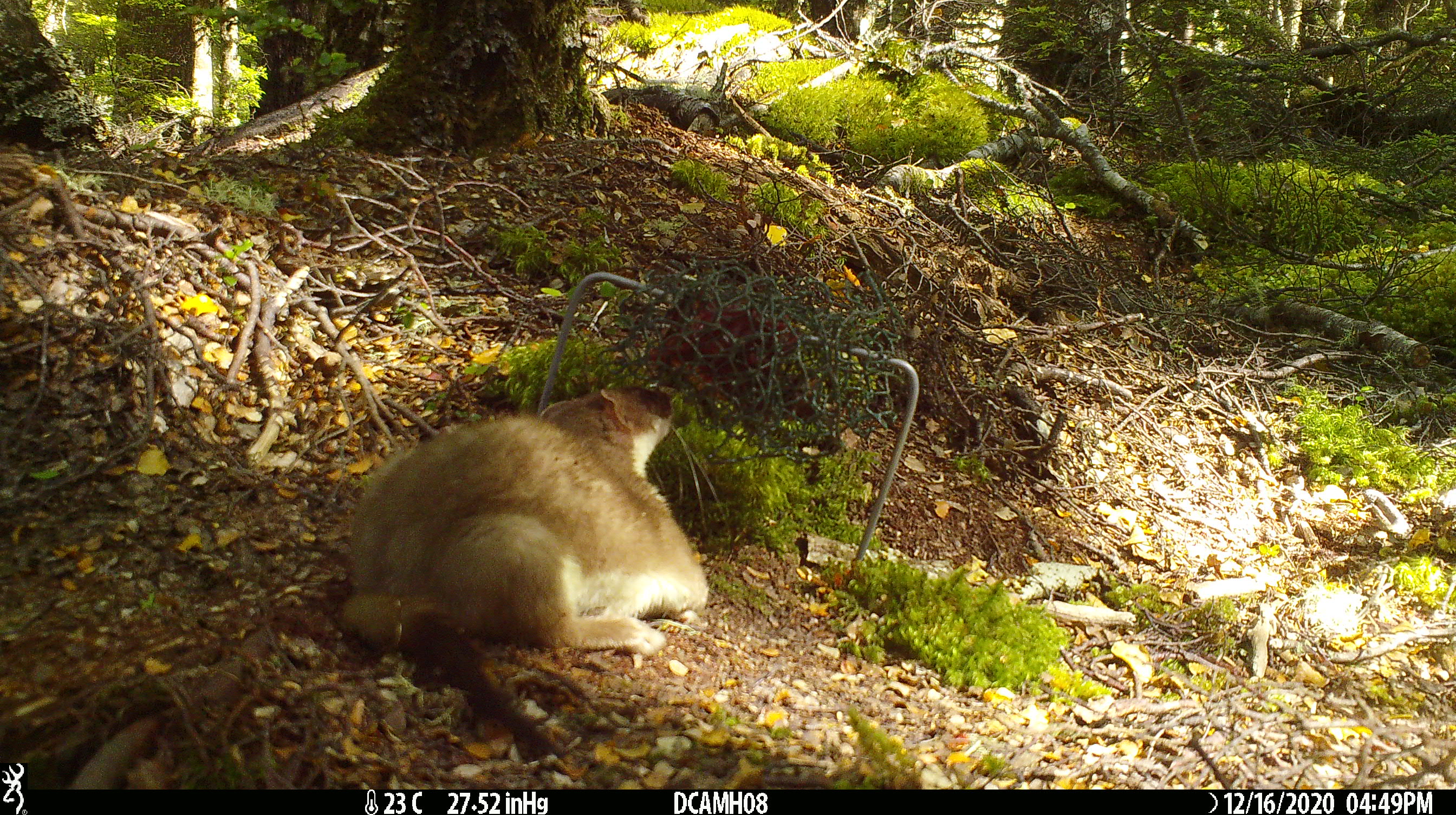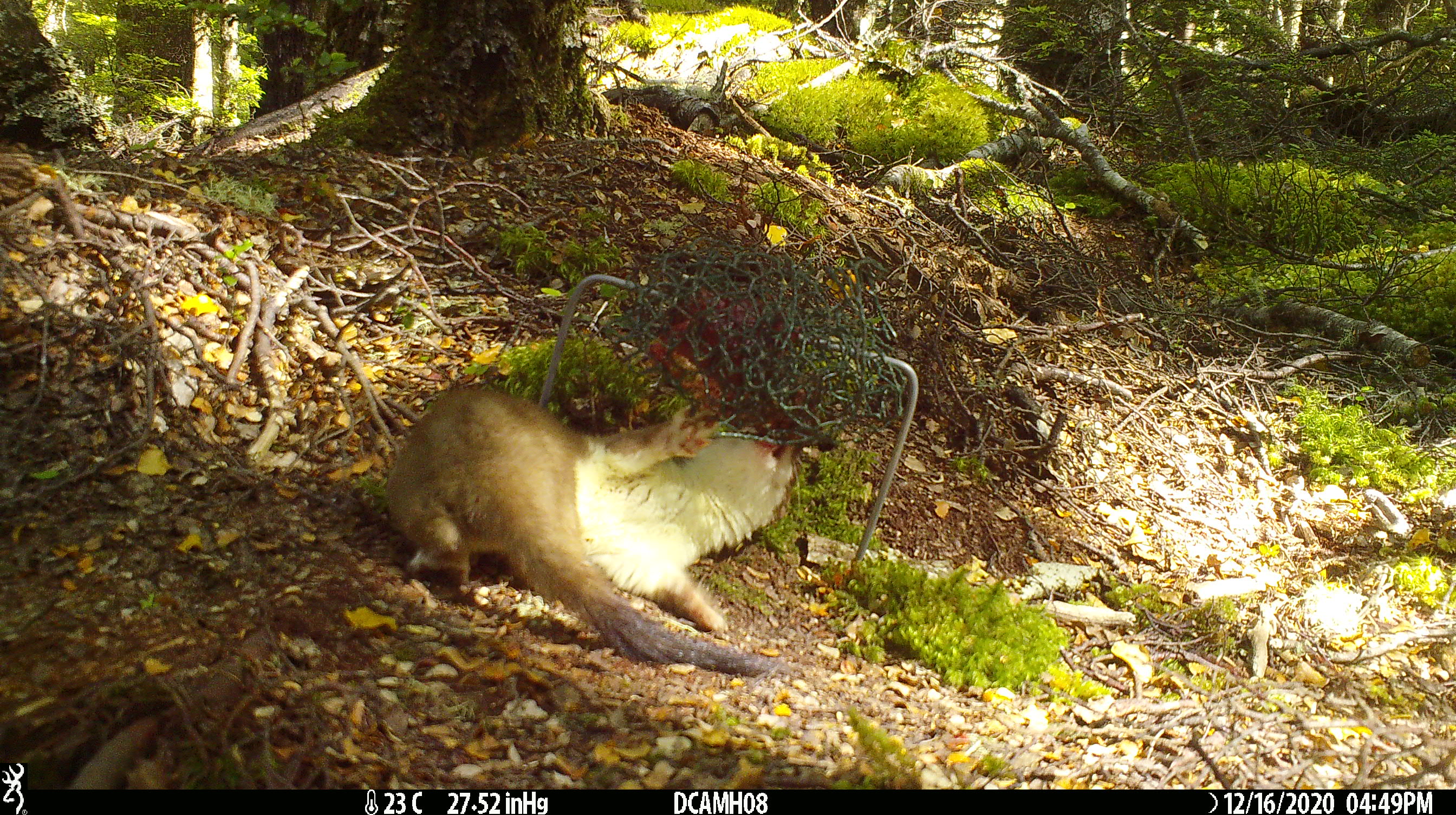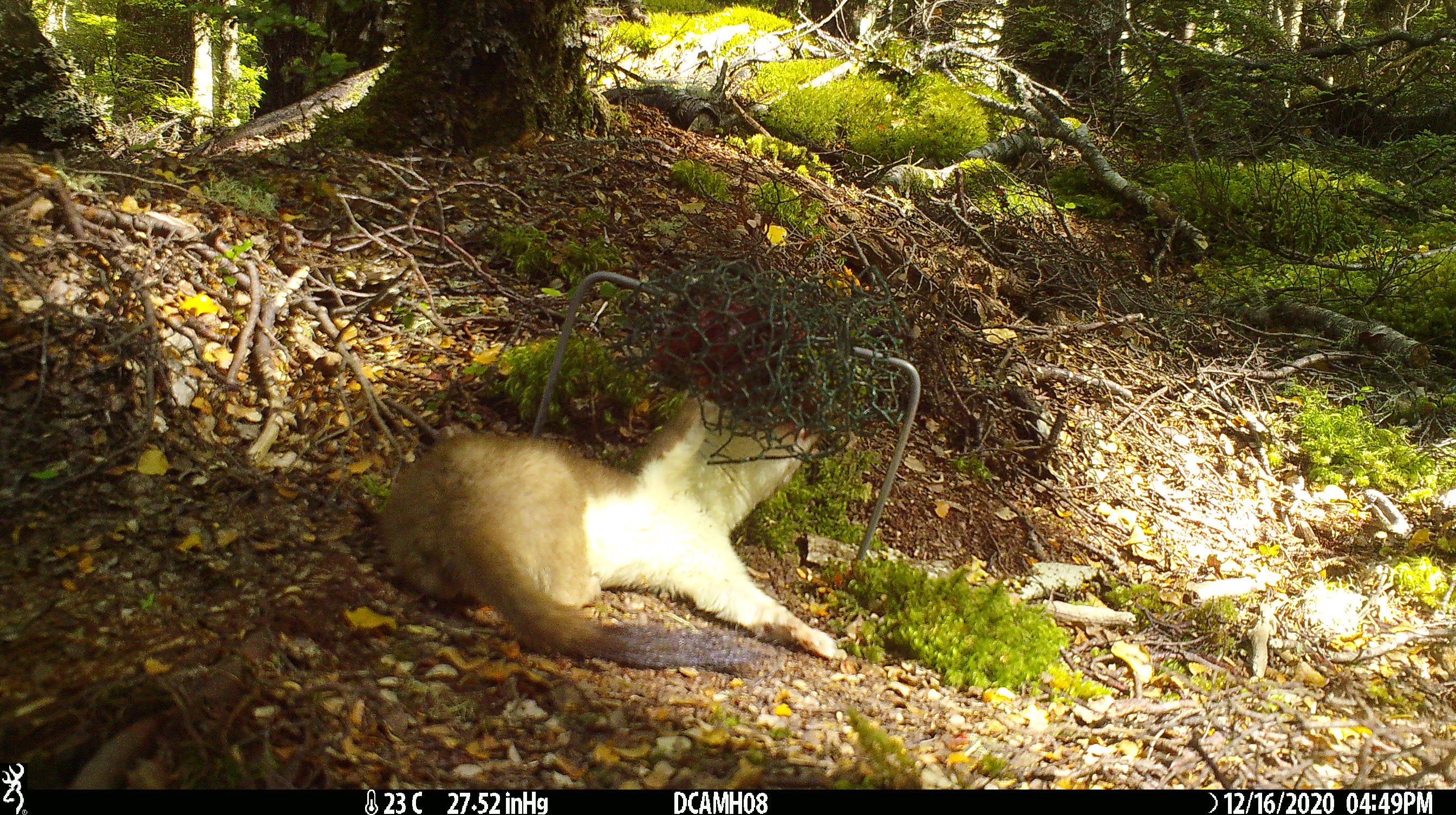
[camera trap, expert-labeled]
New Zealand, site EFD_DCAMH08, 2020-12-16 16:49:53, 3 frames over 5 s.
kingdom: Animalia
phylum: Chordata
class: Mammalia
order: Carnivora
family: Mustelidae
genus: Mustela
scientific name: Mustela erminea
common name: stoat